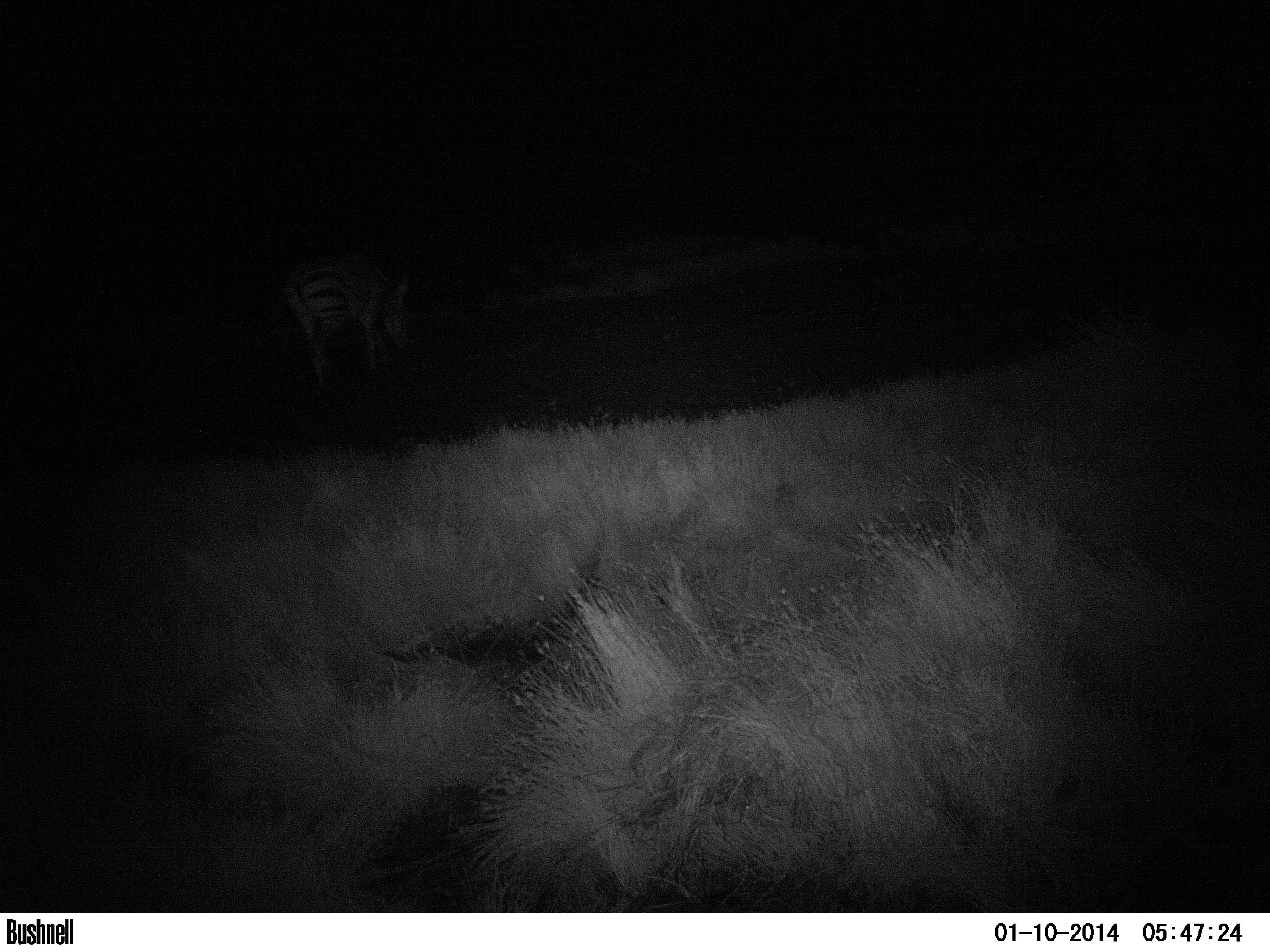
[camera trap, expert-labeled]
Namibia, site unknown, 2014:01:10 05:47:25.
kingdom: Animalia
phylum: Chordata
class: Mammalia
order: Perissodactyla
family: Equidae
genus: Equus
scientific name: Equus zebra hartmannae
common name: hartmann's mountain zebra